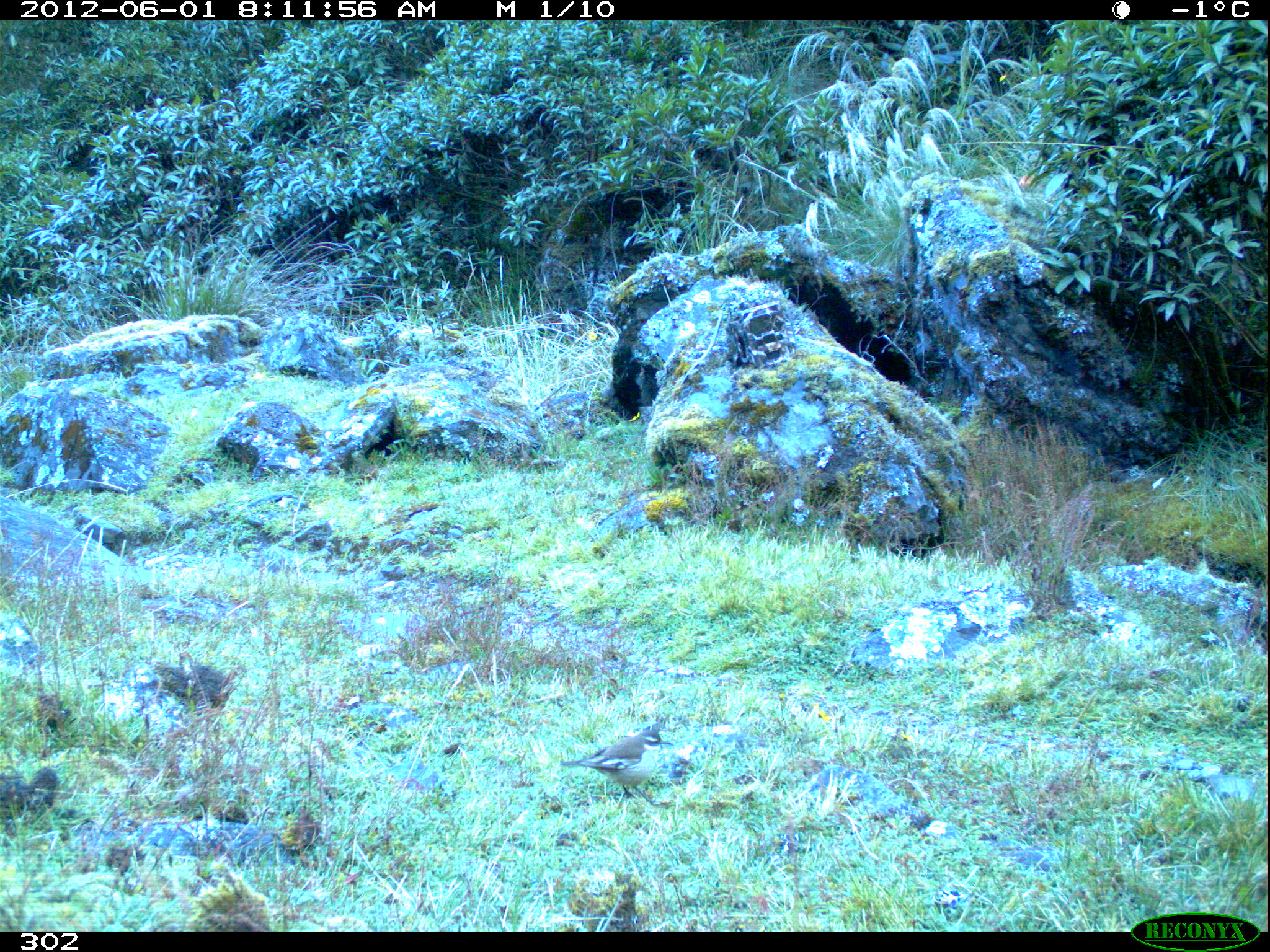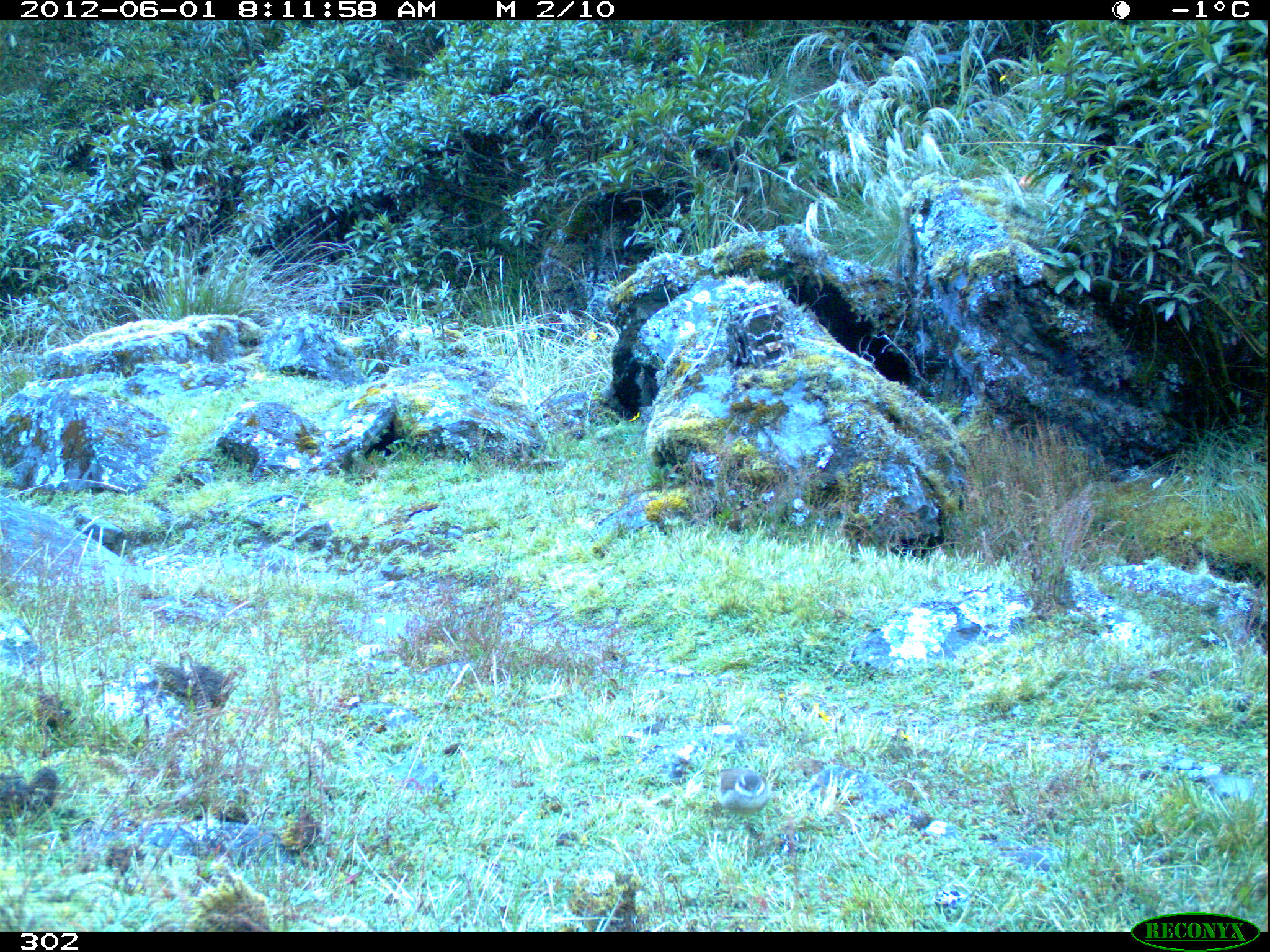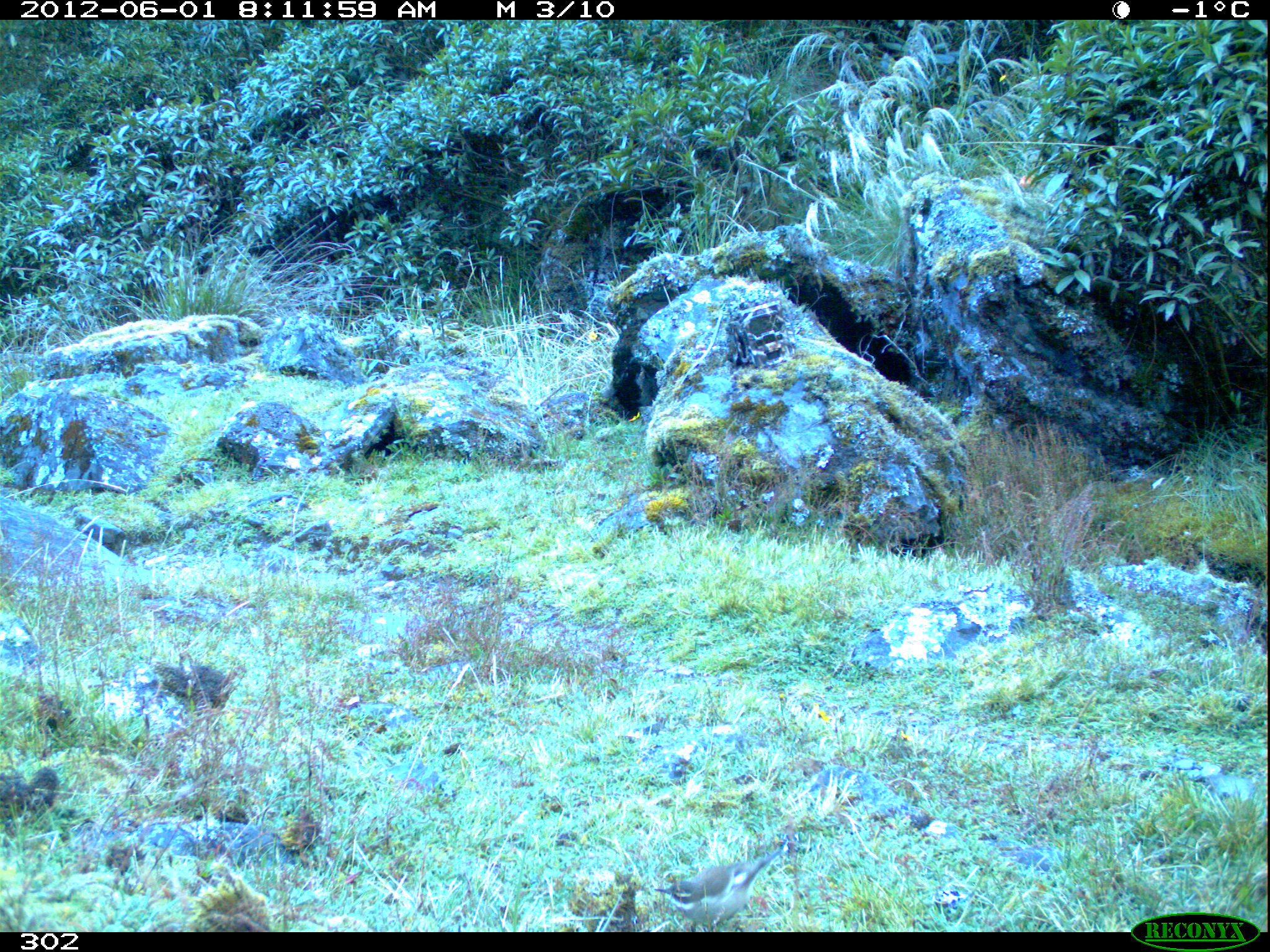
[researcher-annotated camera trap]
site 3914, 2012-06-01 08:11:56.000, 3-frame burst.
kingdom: Animalia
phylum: Chordata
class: Aves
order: Passeriformes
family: Furnariidae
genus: Cinclodes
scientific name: Cinclodes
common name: cinclodes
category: cinclodes sp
Cinclodes sp (cinclodes) (Cinclodes).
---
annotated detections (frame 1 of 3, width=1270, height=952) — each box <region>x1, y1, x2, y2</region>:
cinclodes sp: <region>560, 731, 673, 799</region>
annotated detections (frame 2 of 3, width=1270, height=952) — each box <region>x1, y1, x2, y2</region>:
cinclodes sp: <region>717, 767, 769, 827</region>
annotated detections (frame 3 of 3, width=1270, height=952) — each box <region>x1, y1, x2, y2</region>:
cinclodes sp: <region>654, 840, 787, 931</region>